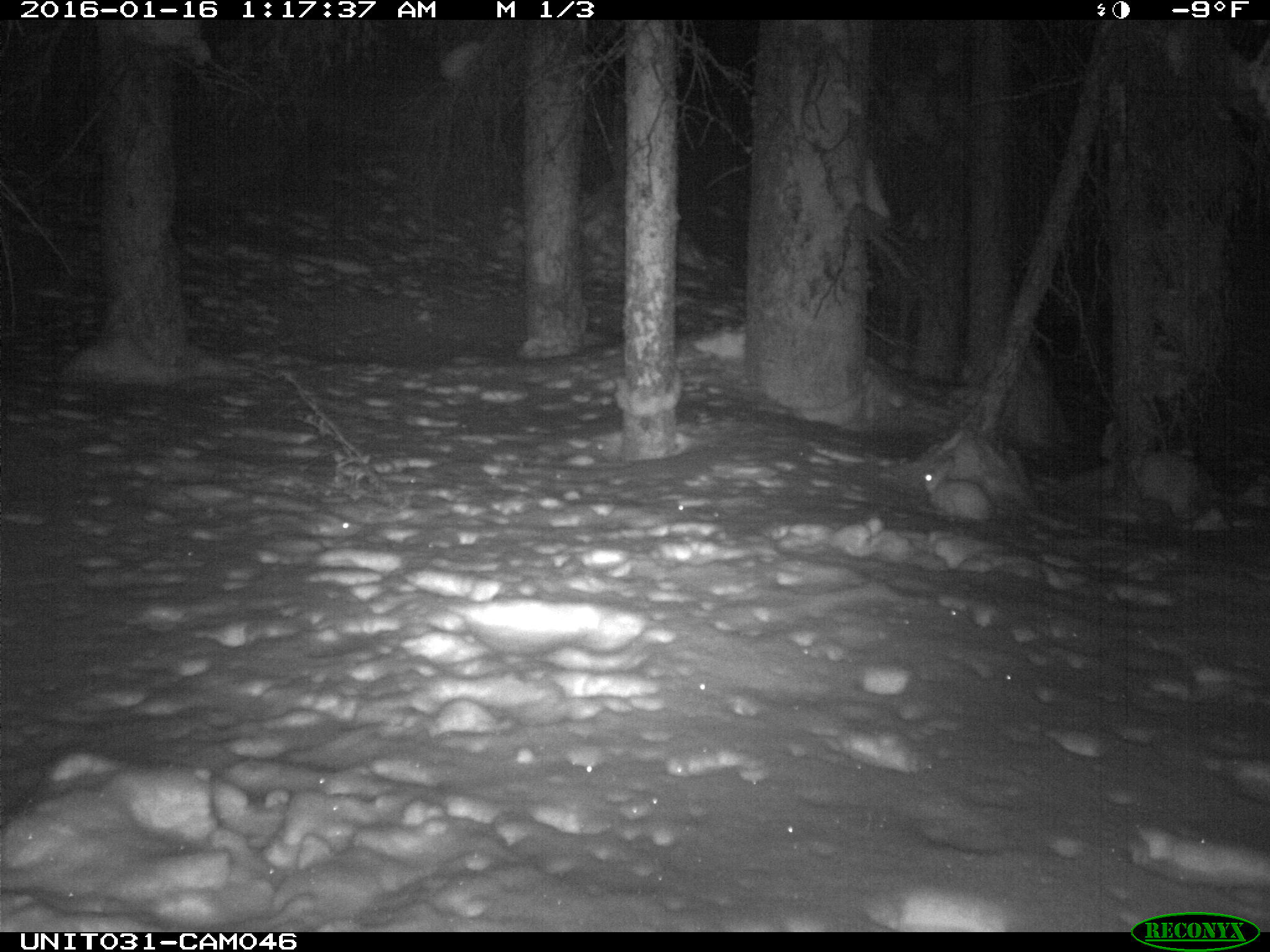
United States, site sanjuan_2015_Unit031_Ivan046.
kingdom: Animalia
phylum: Chordata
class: Mammalia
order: Lagomorpha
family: Leporidae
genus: Lepus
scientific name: Lepus americanus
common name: snowshoe hare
Lepus americanus (snowshoe hare).